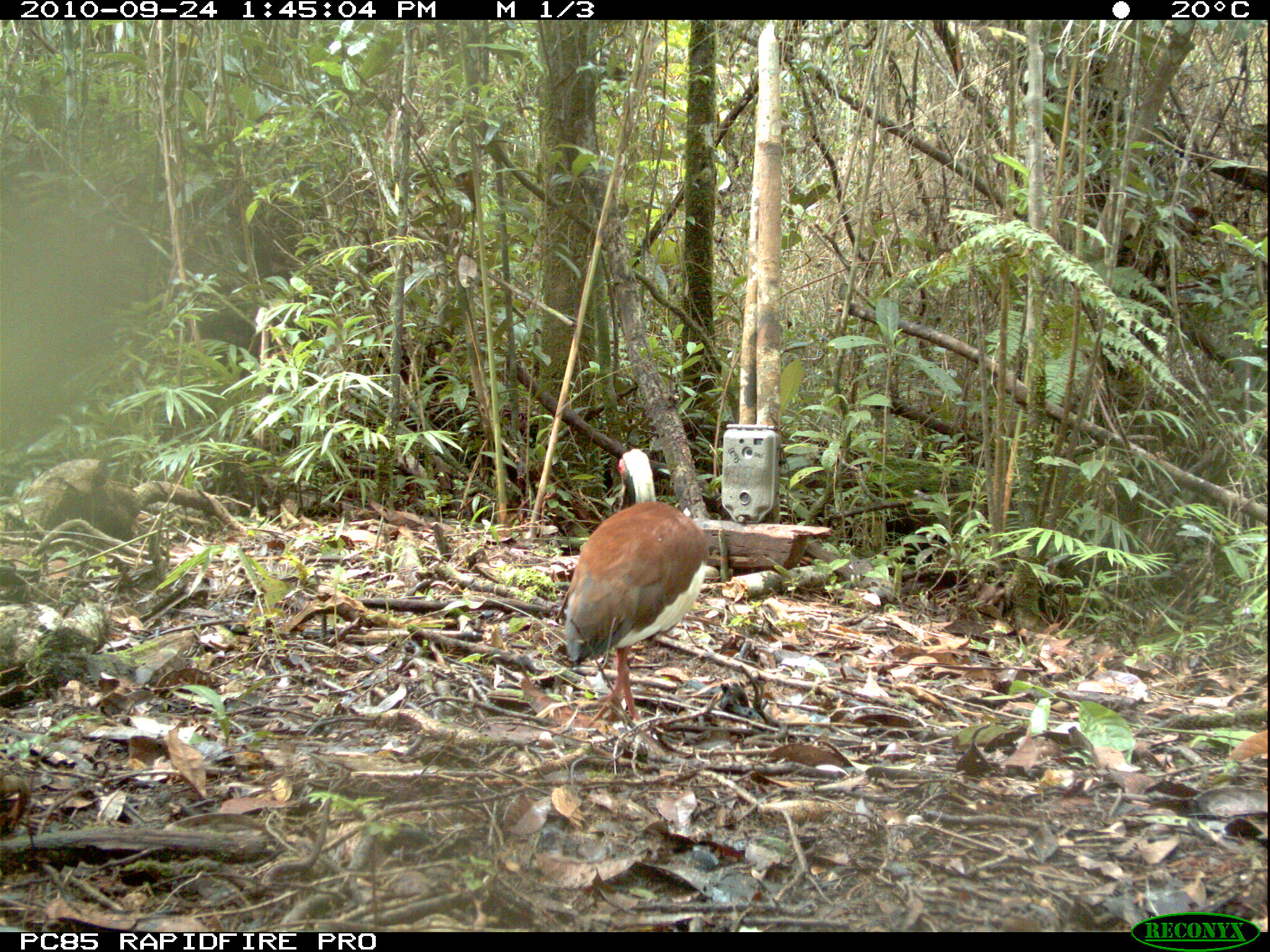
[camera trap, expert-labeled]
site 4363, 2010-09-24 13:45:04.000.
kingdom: Animalia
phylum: Chordata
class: Aves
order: Pelecaniformes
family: Threskiornithidae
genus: Lophotibis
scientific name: Lophotibis cristata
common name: madagascar ibis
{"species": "Lophotibis cristata (madagascar ibis)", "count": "1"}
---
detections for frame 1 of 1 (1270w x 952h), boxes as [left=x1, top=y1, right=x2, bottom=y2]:
lophotibis cristata: [left=556, top=448, right=709, bottom=730]